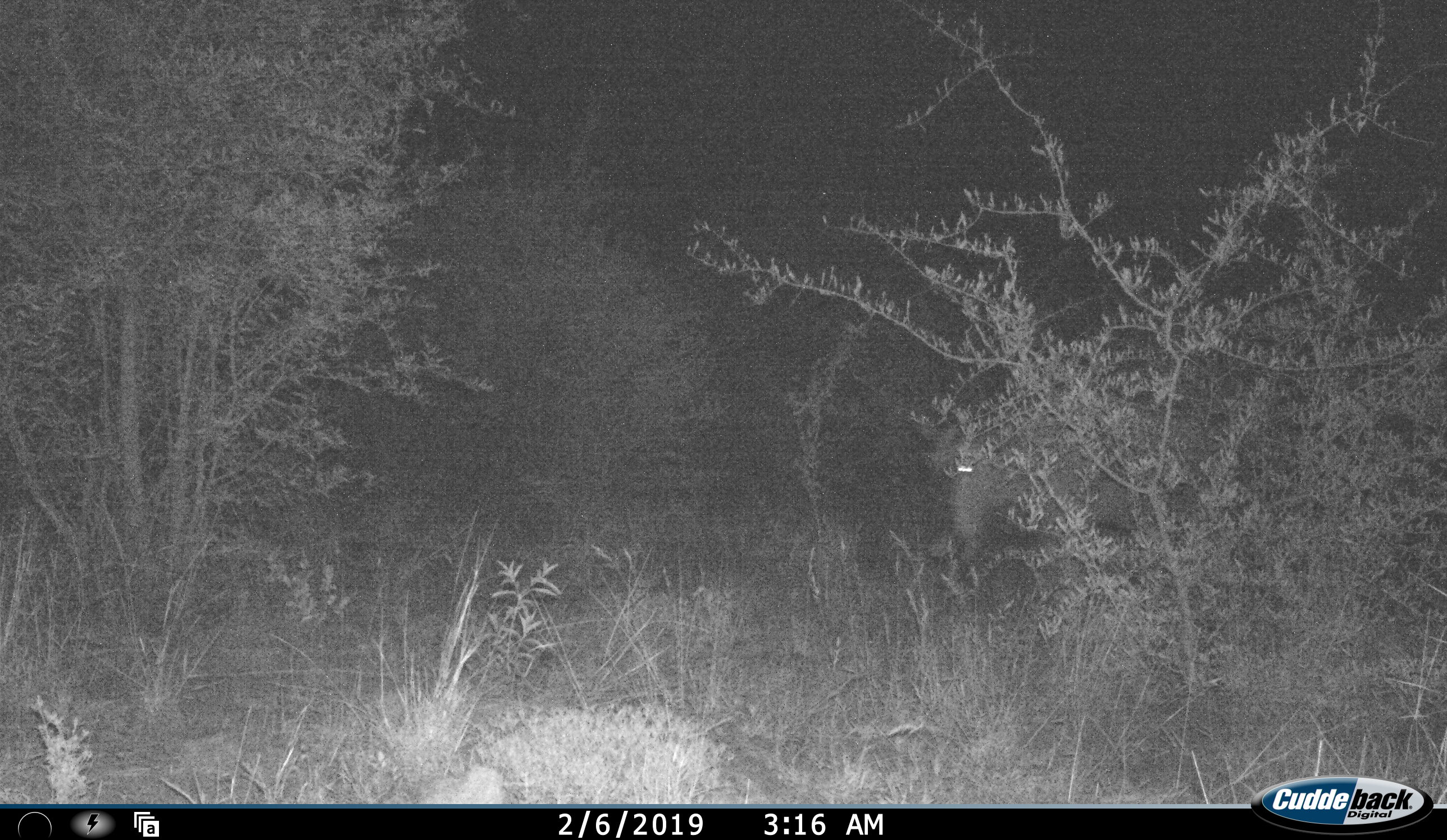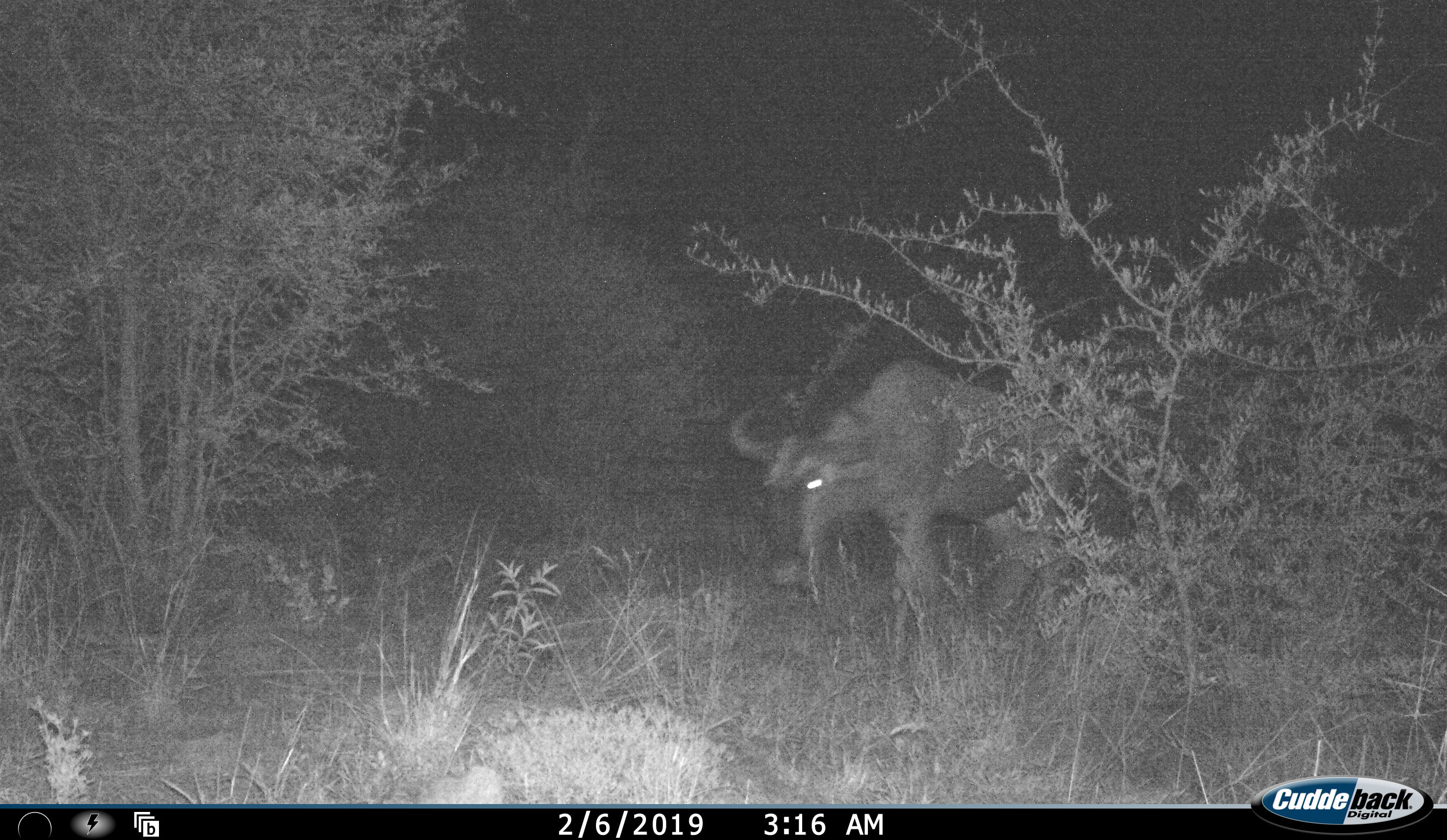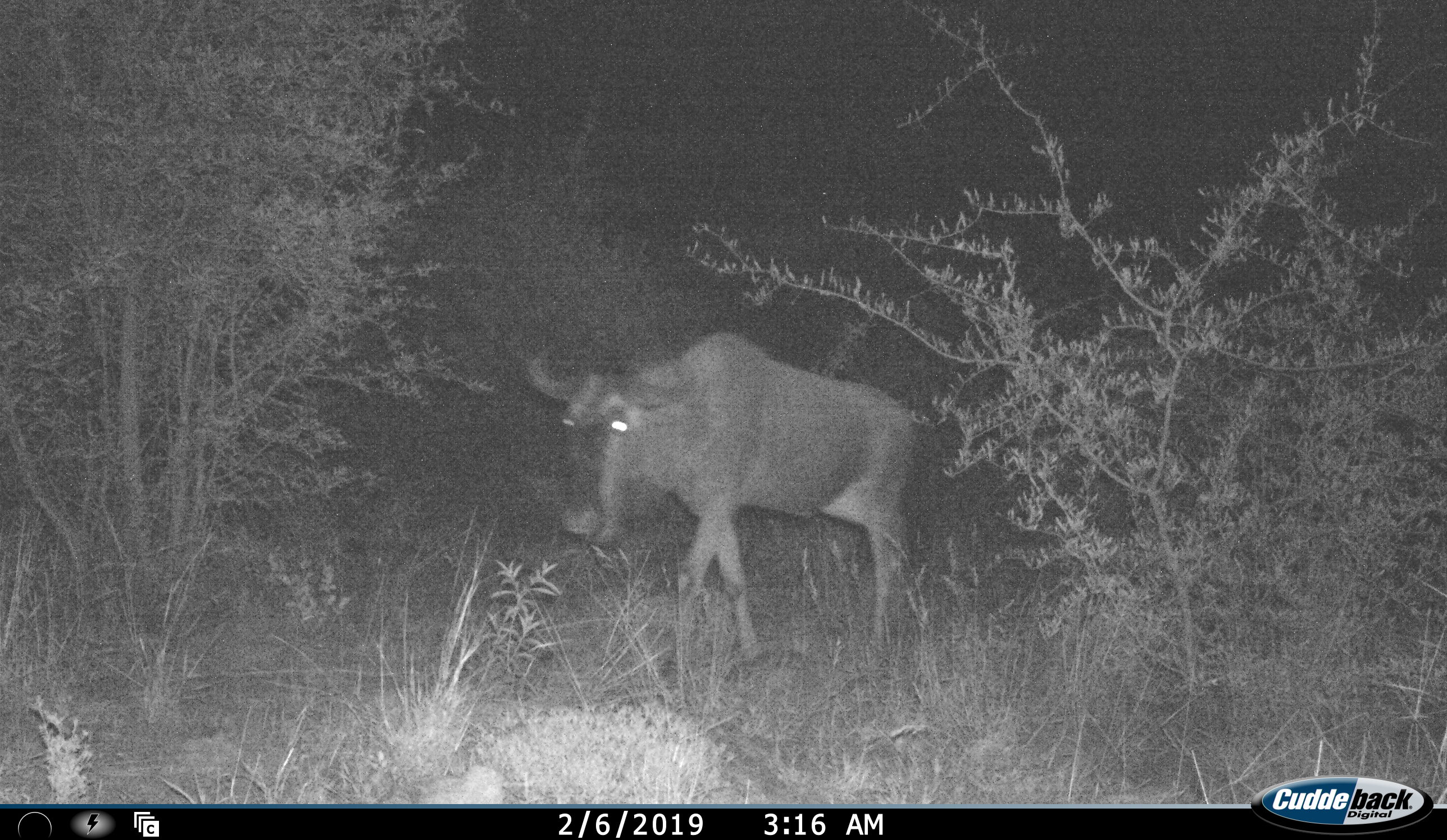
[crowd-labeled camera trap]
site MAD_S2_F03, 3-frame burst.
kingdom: Animalia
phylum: Chordata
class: Mammalia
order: Artiodactyla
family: Bovidae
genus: Connochaetes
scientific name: Connochaetes taurinus taurinus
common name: blue wildebeest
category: wildebeestblue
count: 1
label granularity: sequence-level